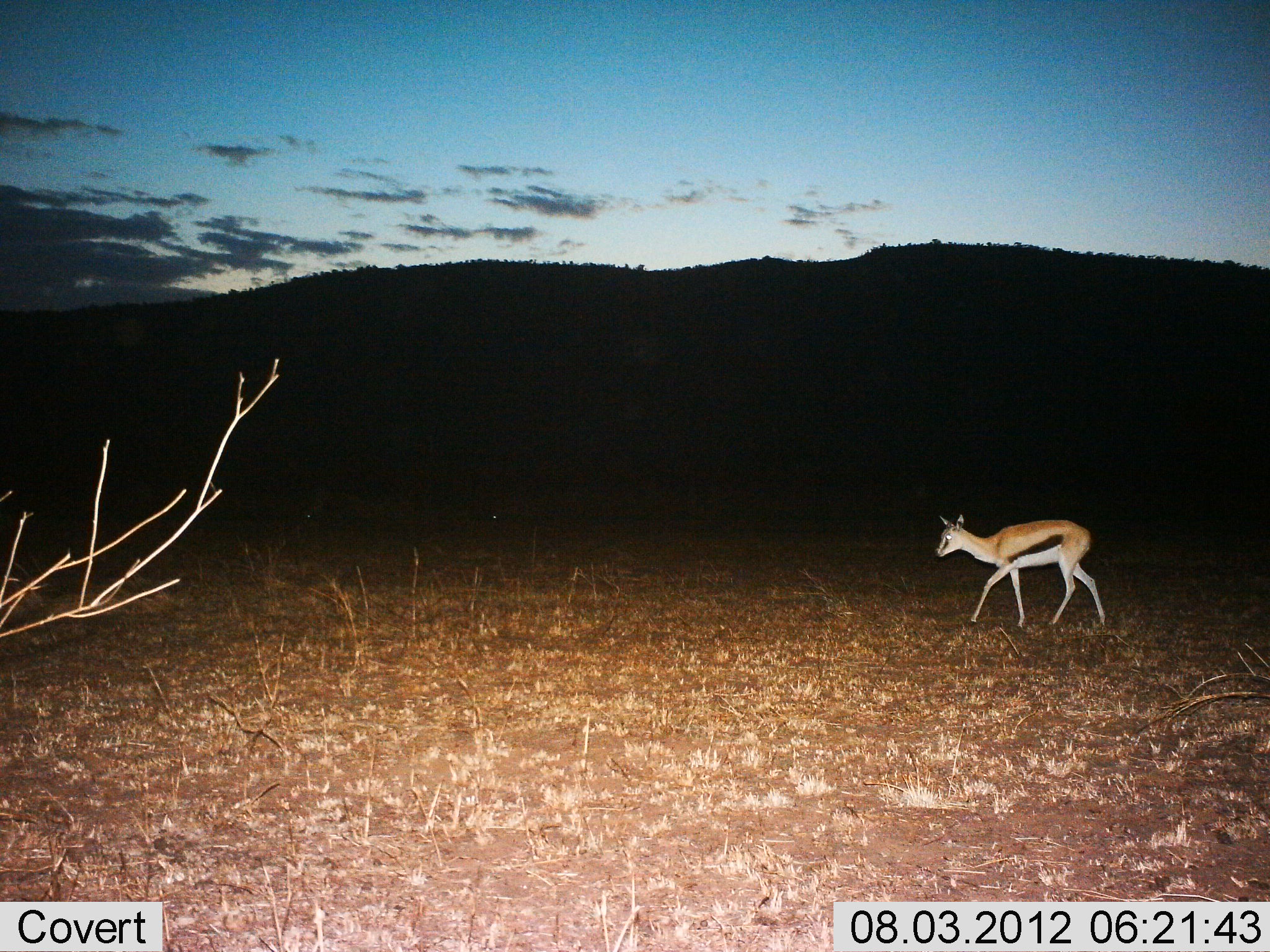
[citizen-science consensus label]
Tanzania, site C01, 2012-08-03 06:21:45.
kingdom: Animalia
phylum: Chordata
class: Mammalia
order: Artiodactyla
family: Bovidae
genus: Eudorcas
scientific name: Eudorcas thomsonii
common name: thomson's gazelle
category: gazellethomsons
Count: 1.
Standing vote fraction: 0%.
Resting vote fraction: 0%.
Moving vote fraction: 100%.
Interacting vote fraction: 0%.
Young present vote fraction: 0%.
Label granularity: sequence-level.